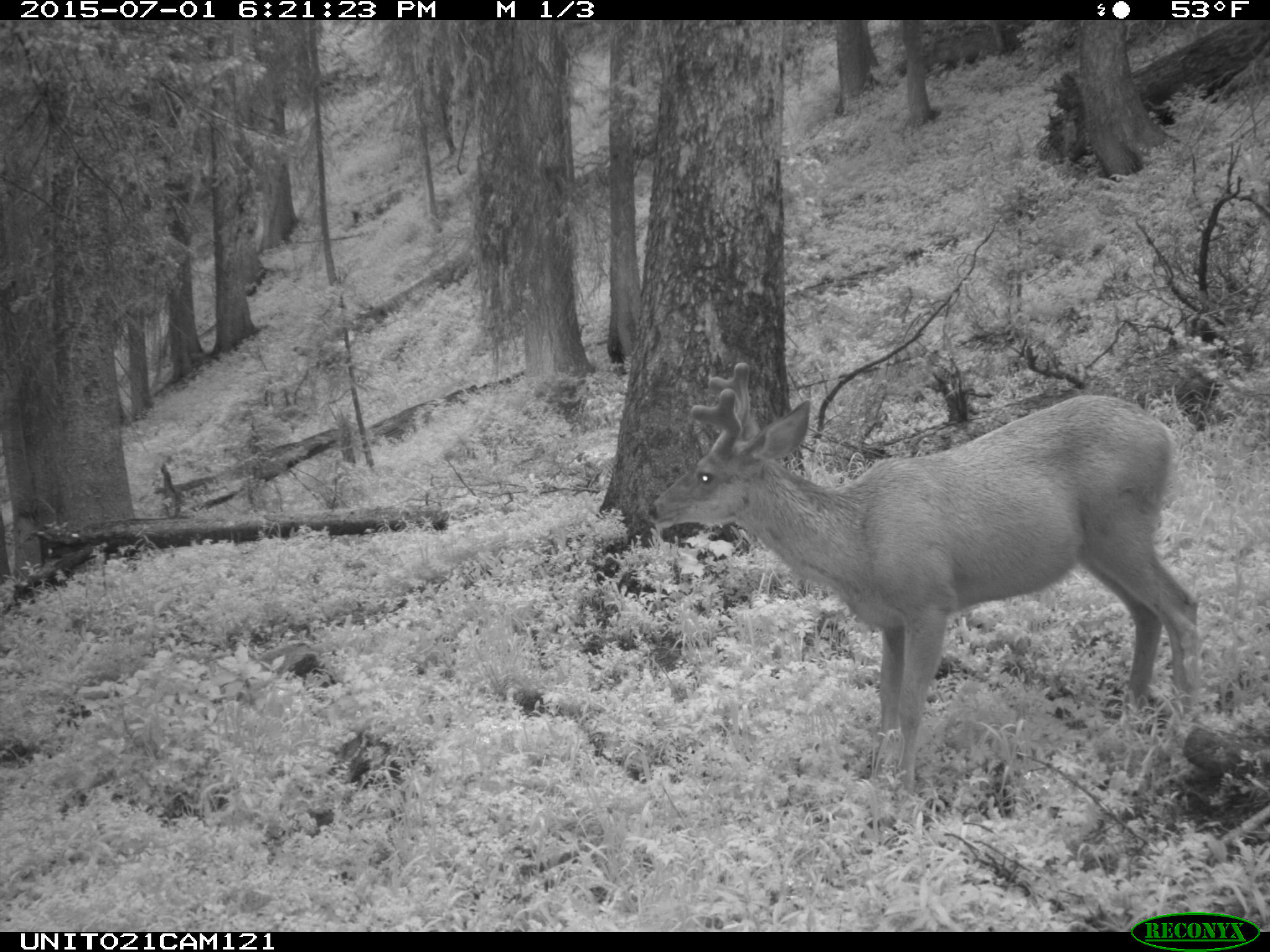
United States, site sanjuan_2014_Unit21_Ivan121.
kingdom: Animalia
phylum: Chordata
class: Mammalia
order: Artiodactyla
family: Cervidae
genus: Odocoileus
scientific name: Odocoileus hemionus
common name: mule deer